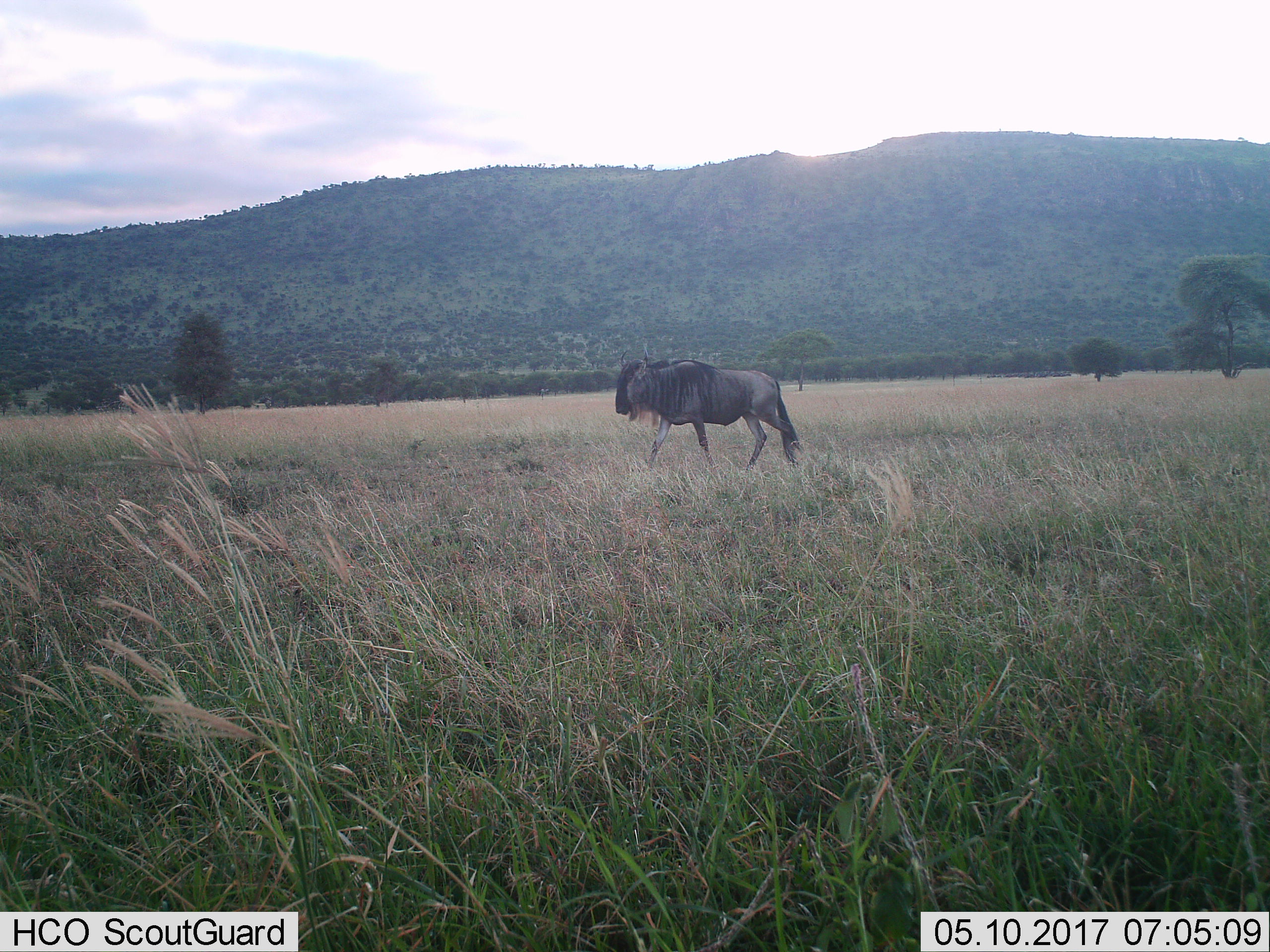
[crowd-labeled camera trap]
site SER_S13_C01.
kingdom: Animalia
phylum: Chordata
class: Mammalia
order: Artiodactyla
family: Bovidae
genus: Connochaetes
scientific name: Connochaetes taurinus taurinus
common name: blue wildebeest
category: wildebeestblue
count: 1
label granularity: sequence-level